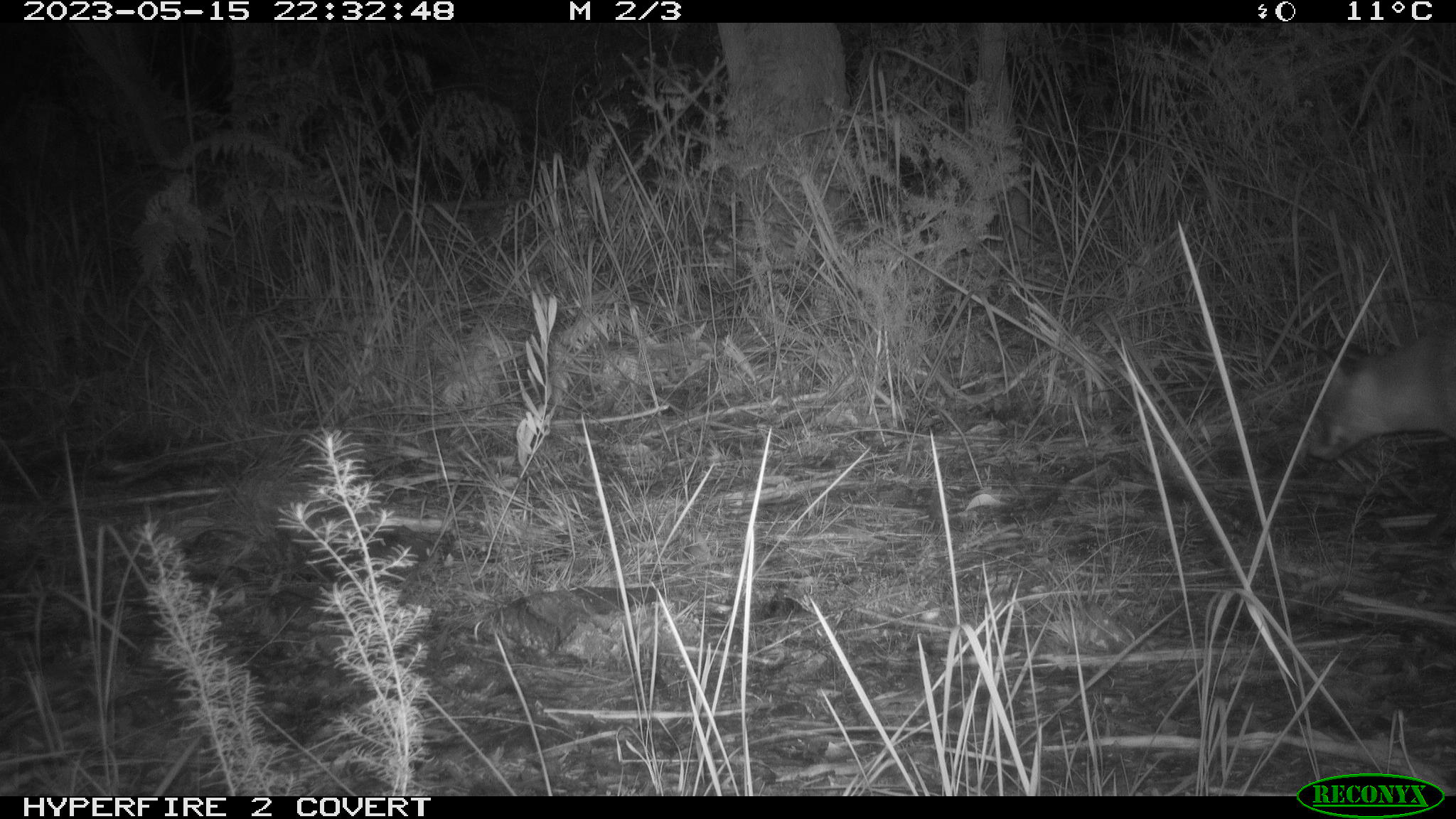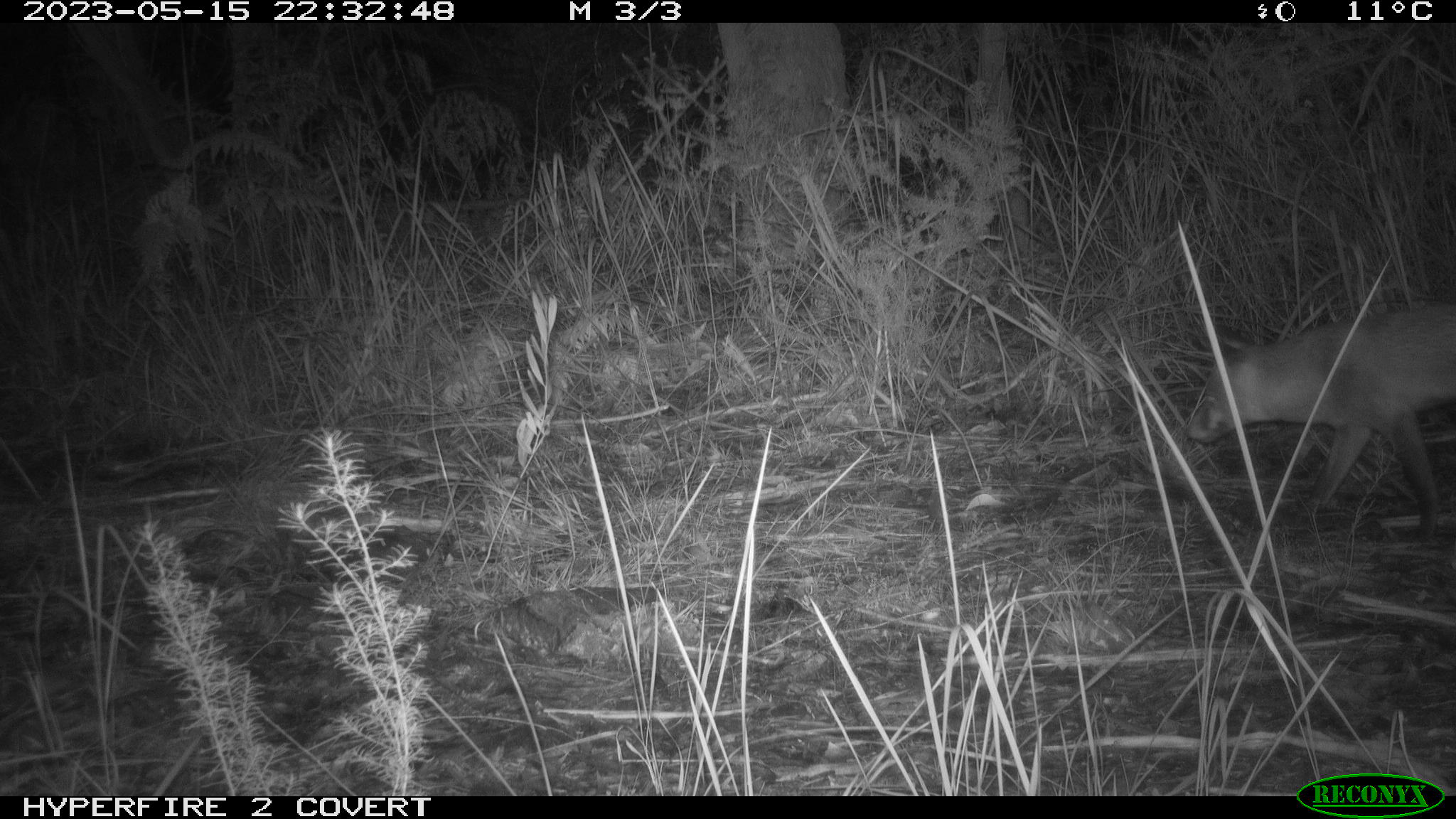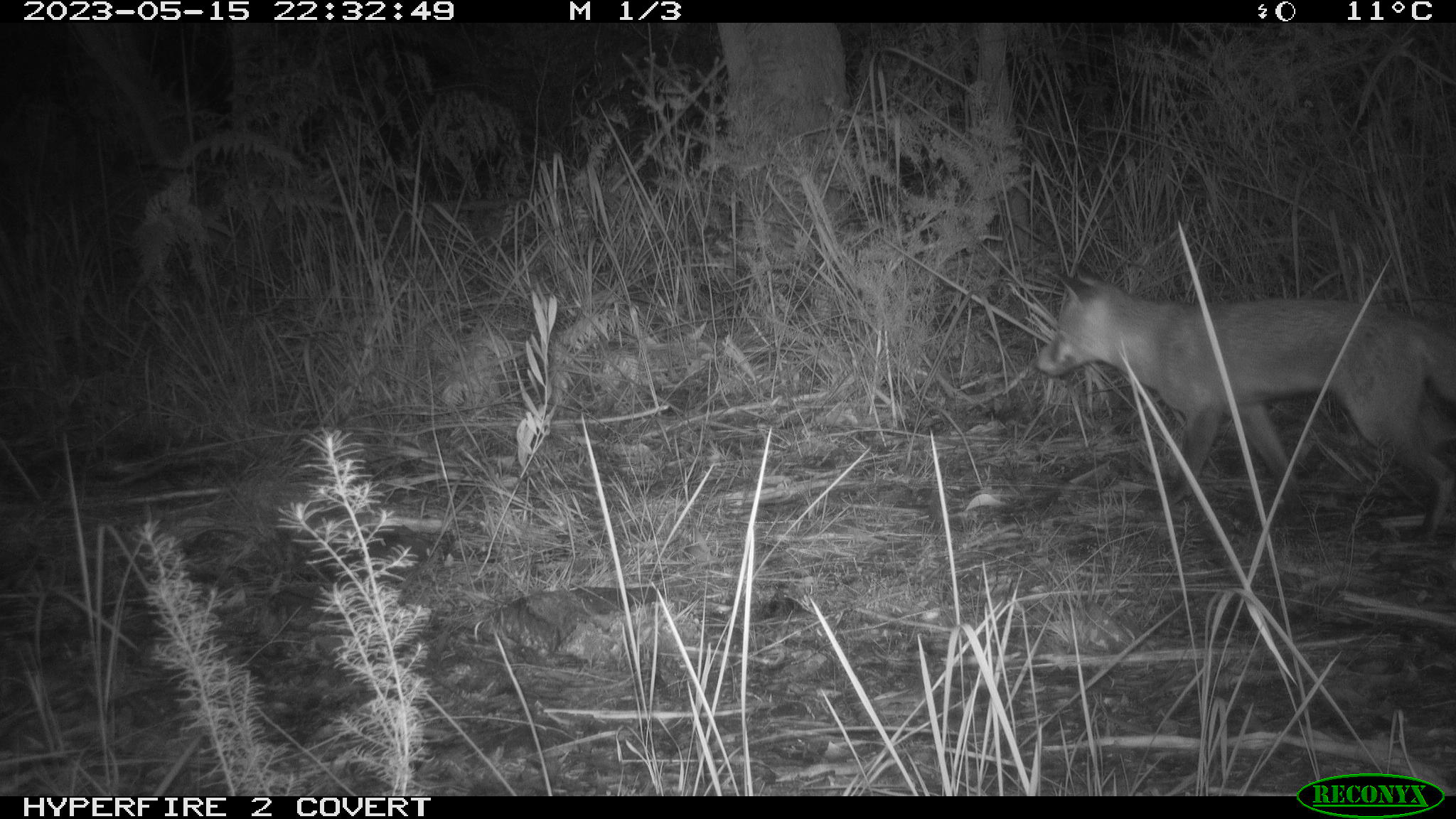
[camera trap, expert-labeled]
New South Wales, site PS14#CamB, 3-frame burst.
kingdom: Animalia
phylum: Chordata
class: Mammalia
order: Carnivora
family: Canidae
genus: Vulpes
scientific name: Vulpes vulpes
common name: red fox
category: fox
Fox (red fox) (Vulpes vulpes).